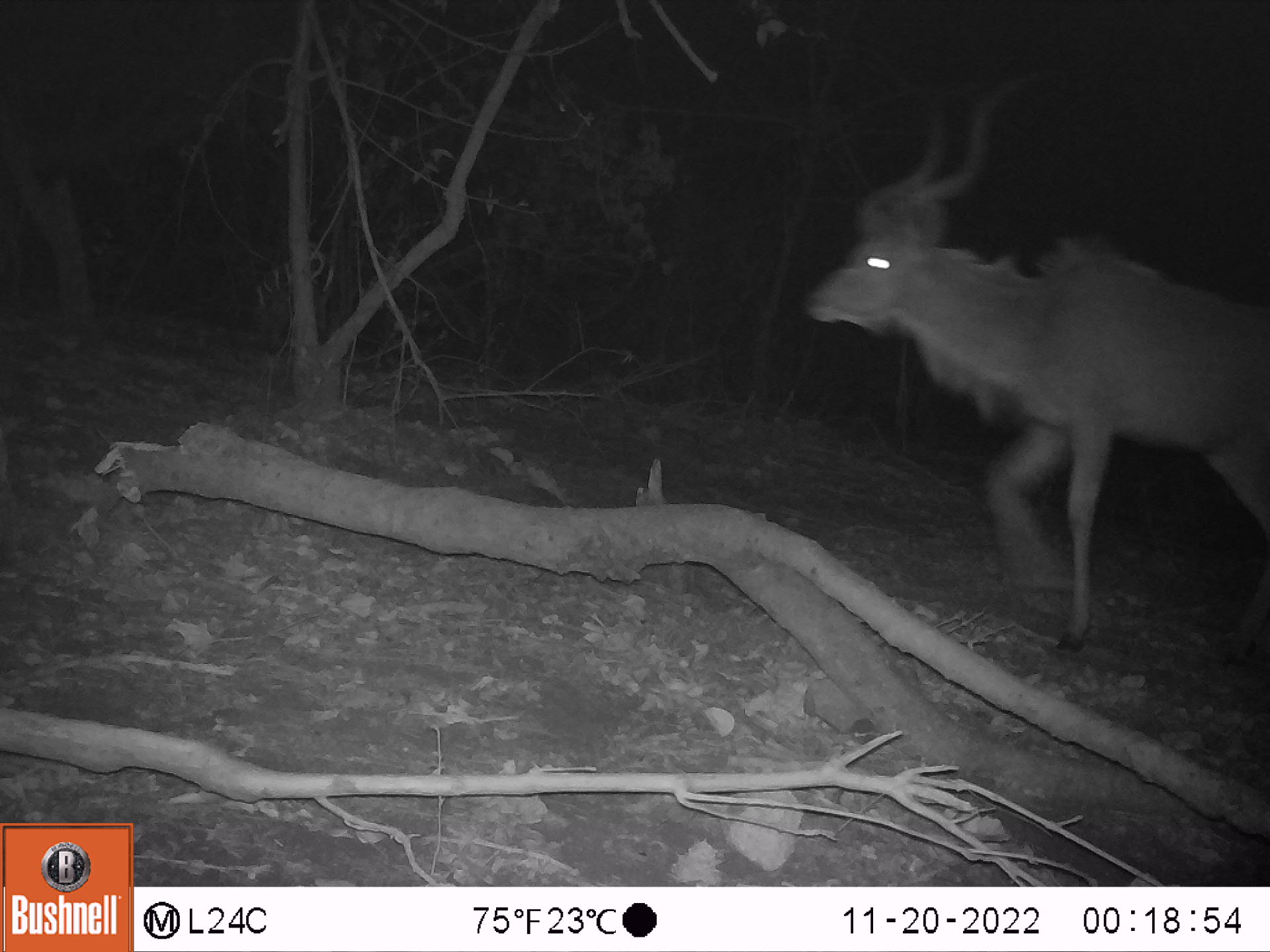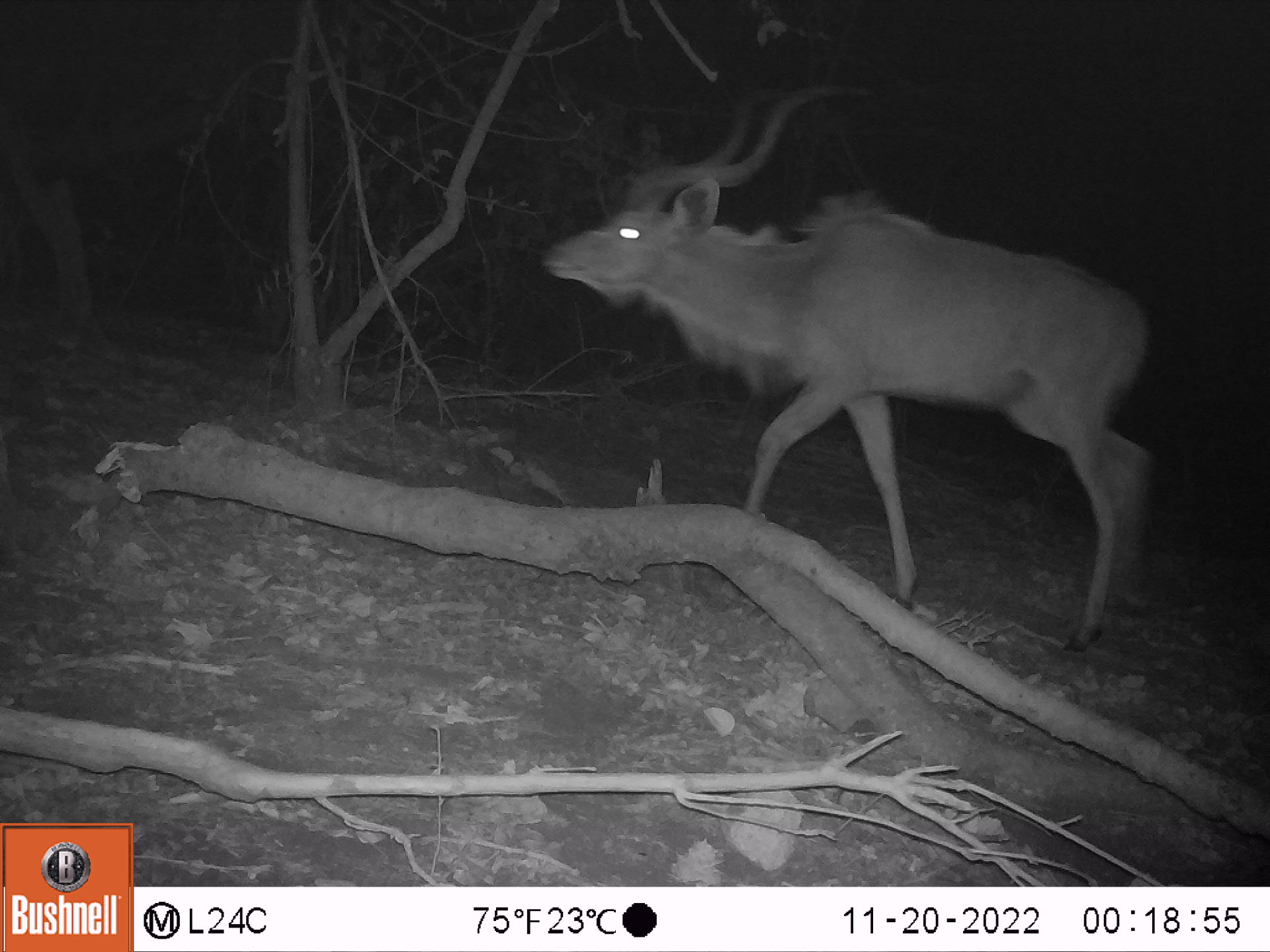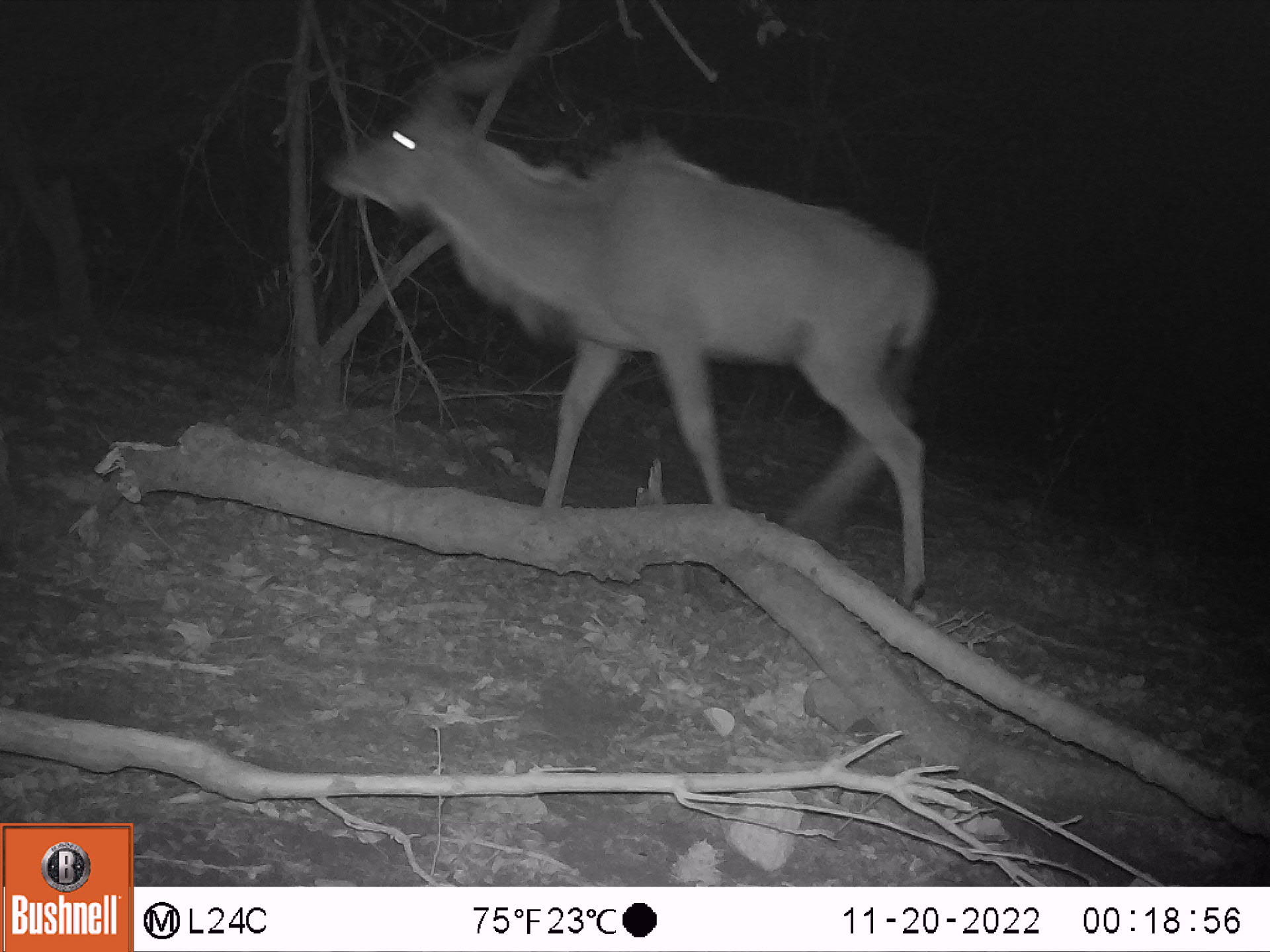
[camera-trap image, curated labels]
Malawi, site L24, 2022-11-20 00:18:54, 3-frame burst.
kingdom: Animalia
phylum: Chordata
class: Mammalia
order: Artiodactyla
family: Bovidae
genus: Tragelaphus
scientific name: Tragelaphus strepsiceros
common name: greater kudu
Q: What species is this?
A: Greater kudu (Tragelaphus strepsiceros).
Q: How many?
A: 1.